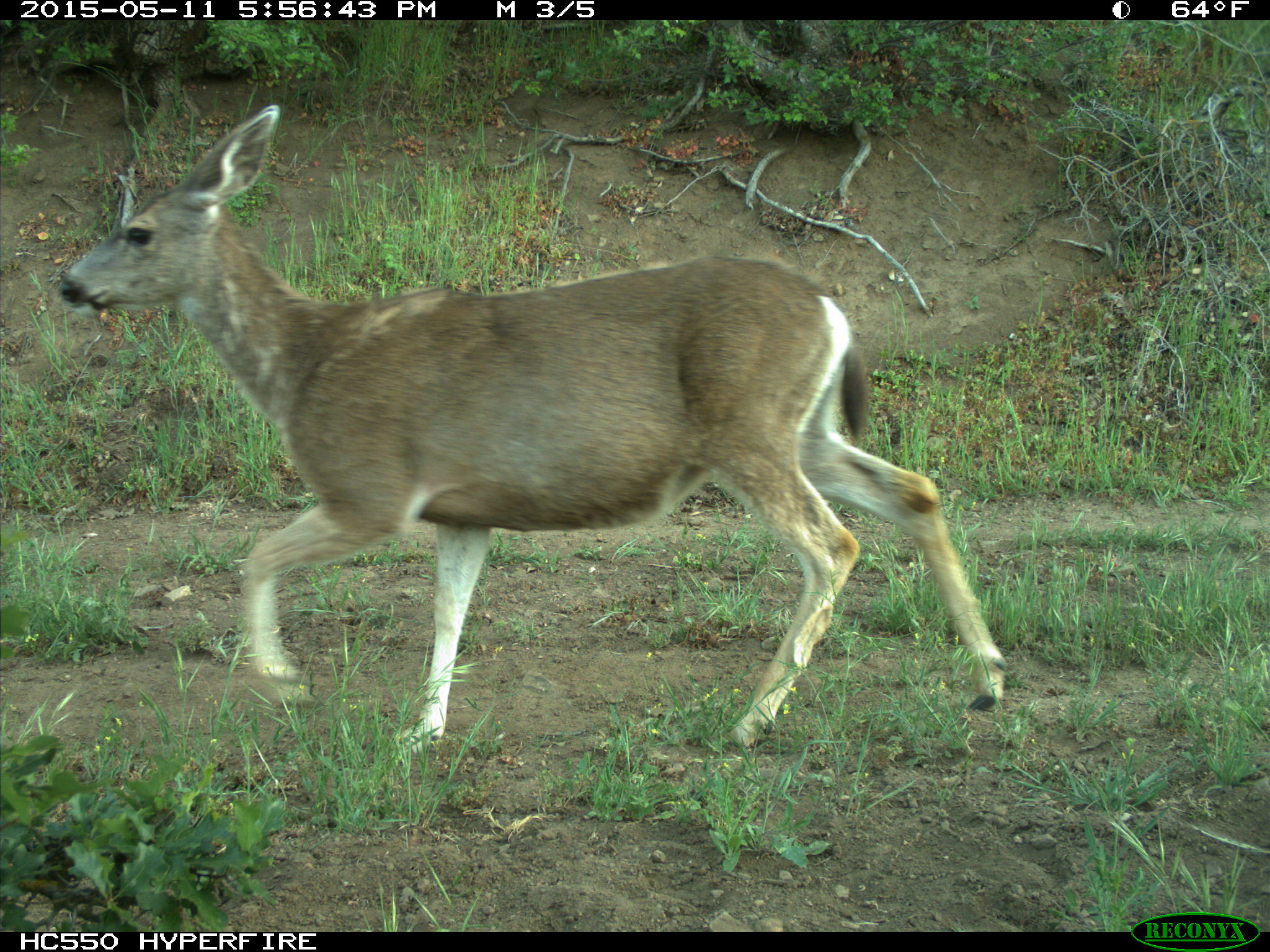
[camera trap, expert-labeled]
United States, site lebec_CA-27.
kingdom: Animalia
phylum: Chordata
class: Mammalia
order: Artiodactyla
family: Cervidae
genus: Odocoileus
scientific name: Odocoileus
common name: deer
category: unidentified deer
Unidentified deer (deer) (Odocoileus).